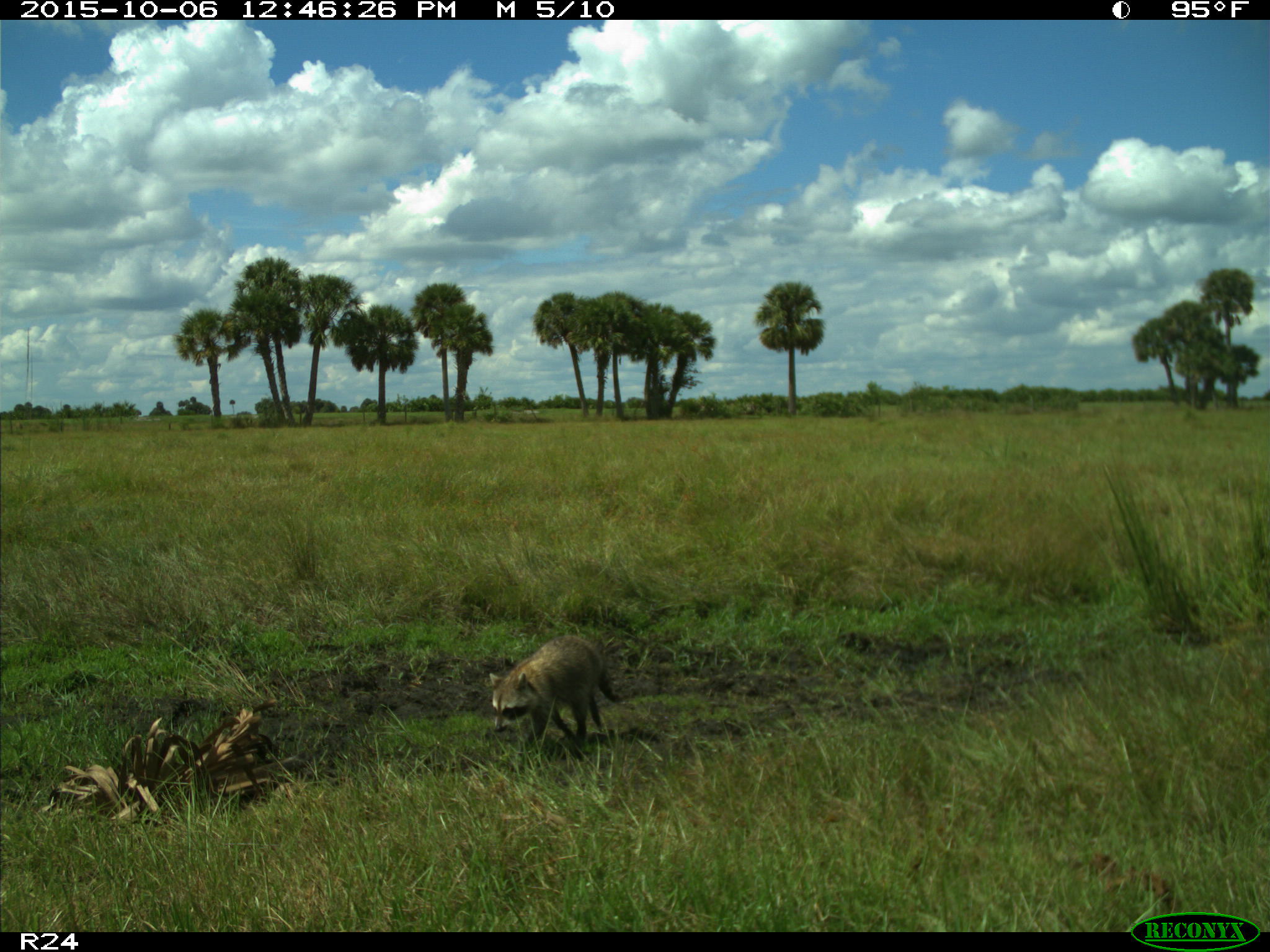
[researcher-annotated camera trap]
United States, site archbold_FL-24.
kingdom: Animalia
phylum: Chordata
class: Mammalia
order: Carnivora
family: Procyonidae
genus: Procyon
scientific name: Procyon lotor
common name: common raccoon